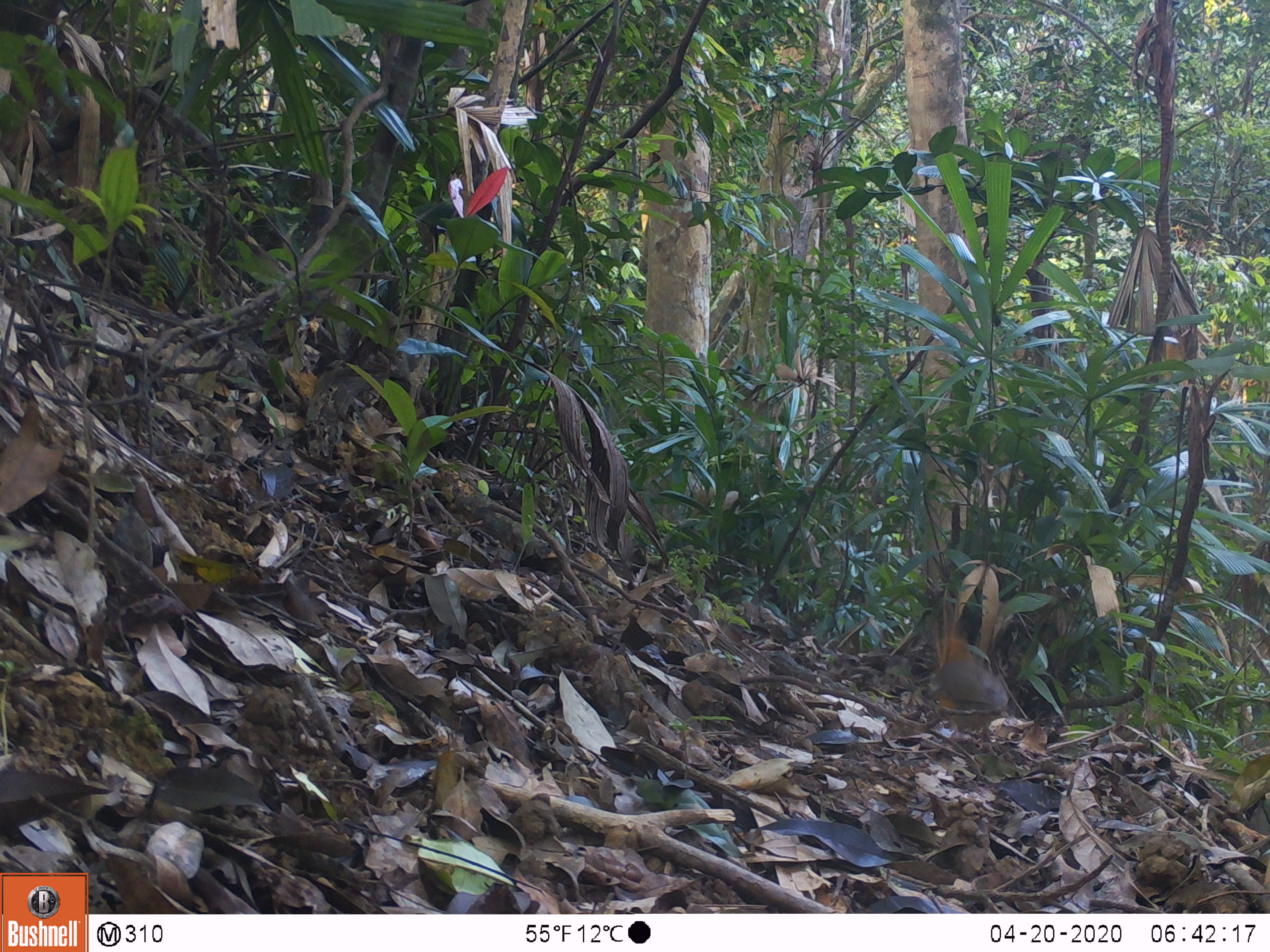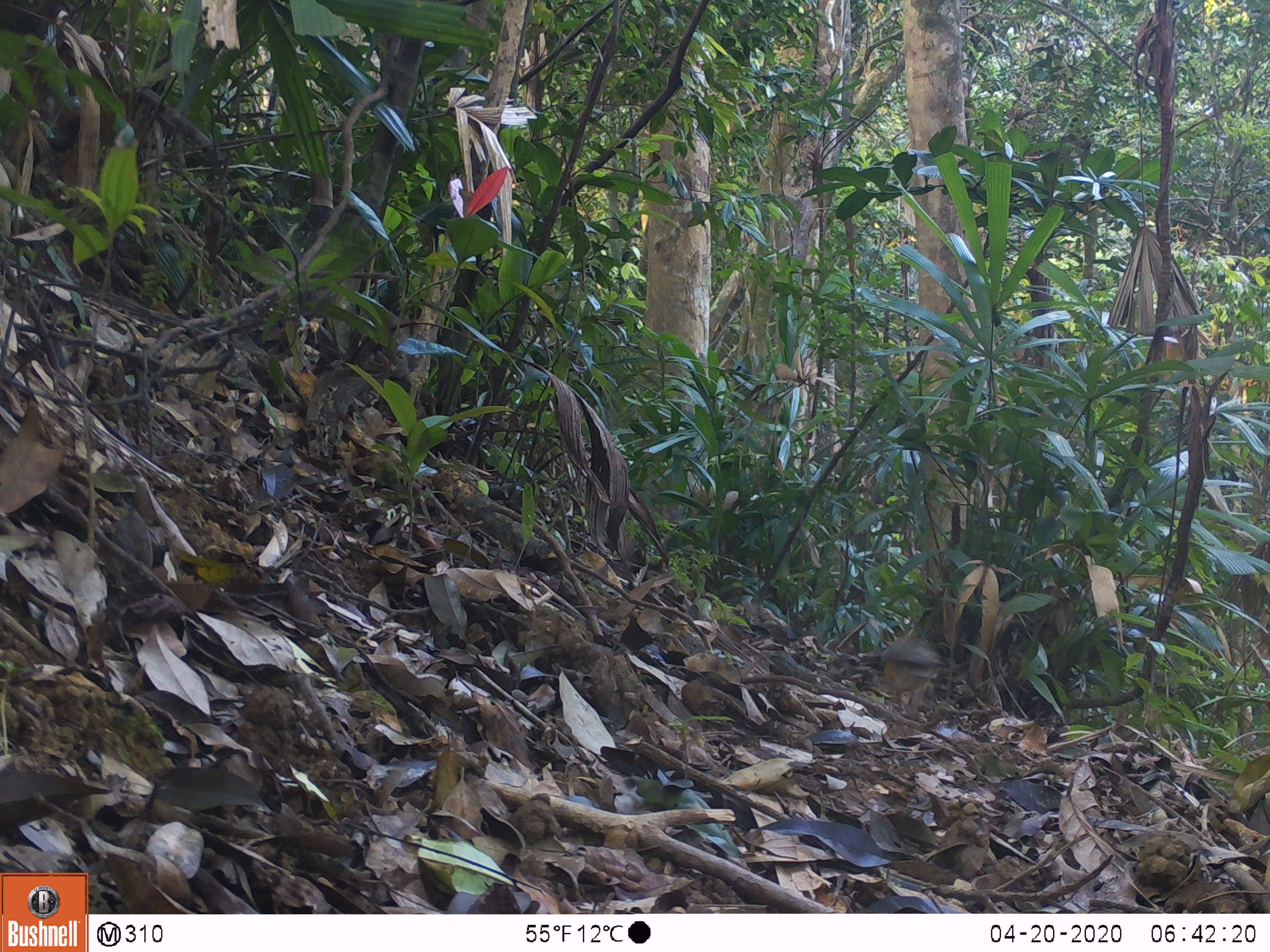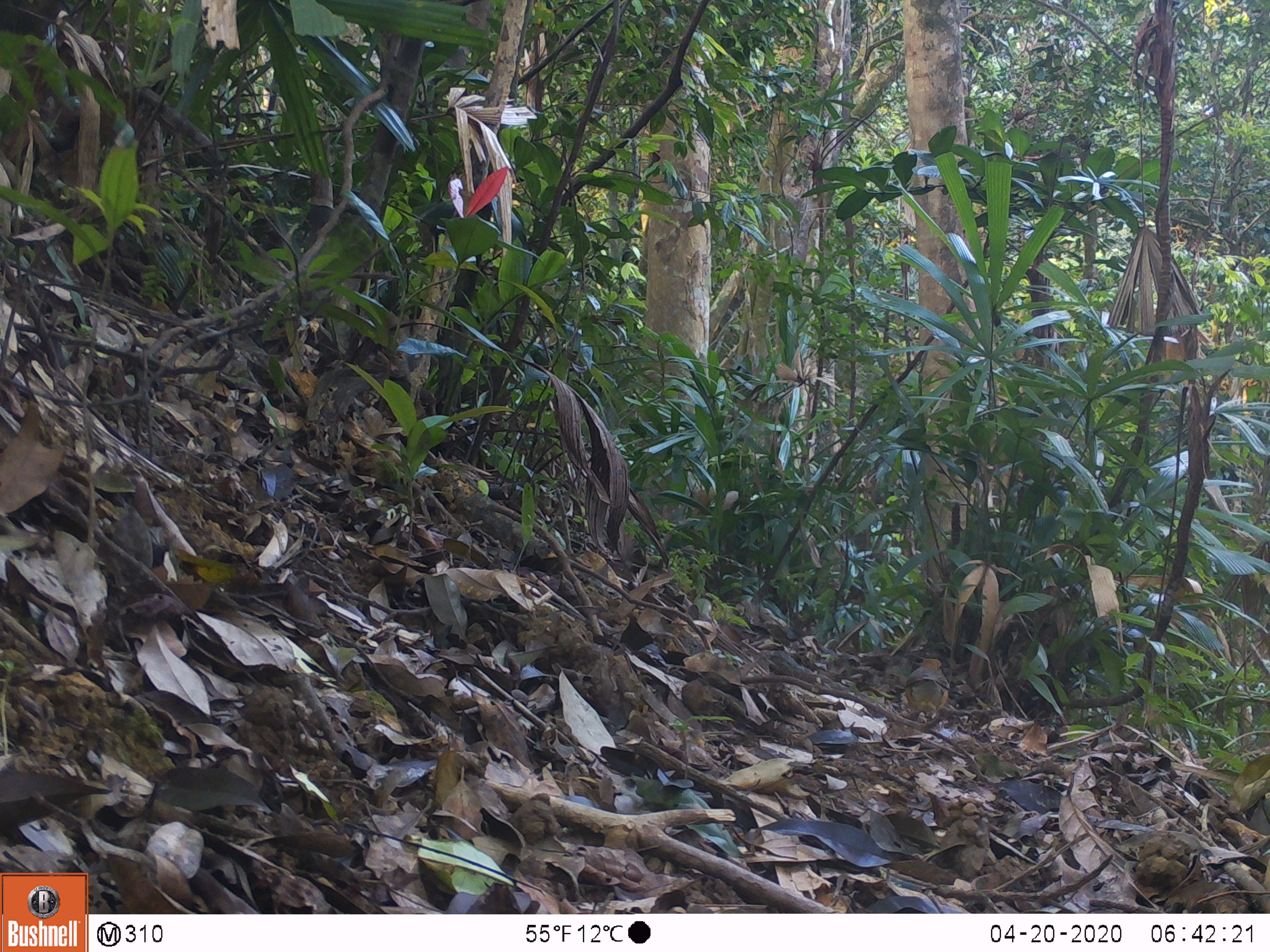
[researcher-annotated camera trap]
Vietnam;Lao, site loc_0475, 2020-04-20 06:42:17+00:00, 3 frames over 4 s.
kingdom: Animalia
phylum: Chordata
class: Aves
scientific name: Aves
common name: bird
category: unidentified bird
Unidentified bird (bird) (Aves). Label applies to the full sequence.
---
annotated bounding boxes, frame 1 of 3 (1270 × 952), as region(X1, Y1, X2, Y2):
unidentified bird: region(932, 629, 1009, 744)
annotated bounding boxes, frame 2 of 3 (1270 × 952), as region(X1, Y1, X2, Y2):
unidentified bird: region(878, 631, 944, 712)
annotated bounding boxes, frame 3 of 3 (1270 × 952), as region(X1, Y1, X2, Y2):
unidentified bird: region(902, 657, 950, 720)